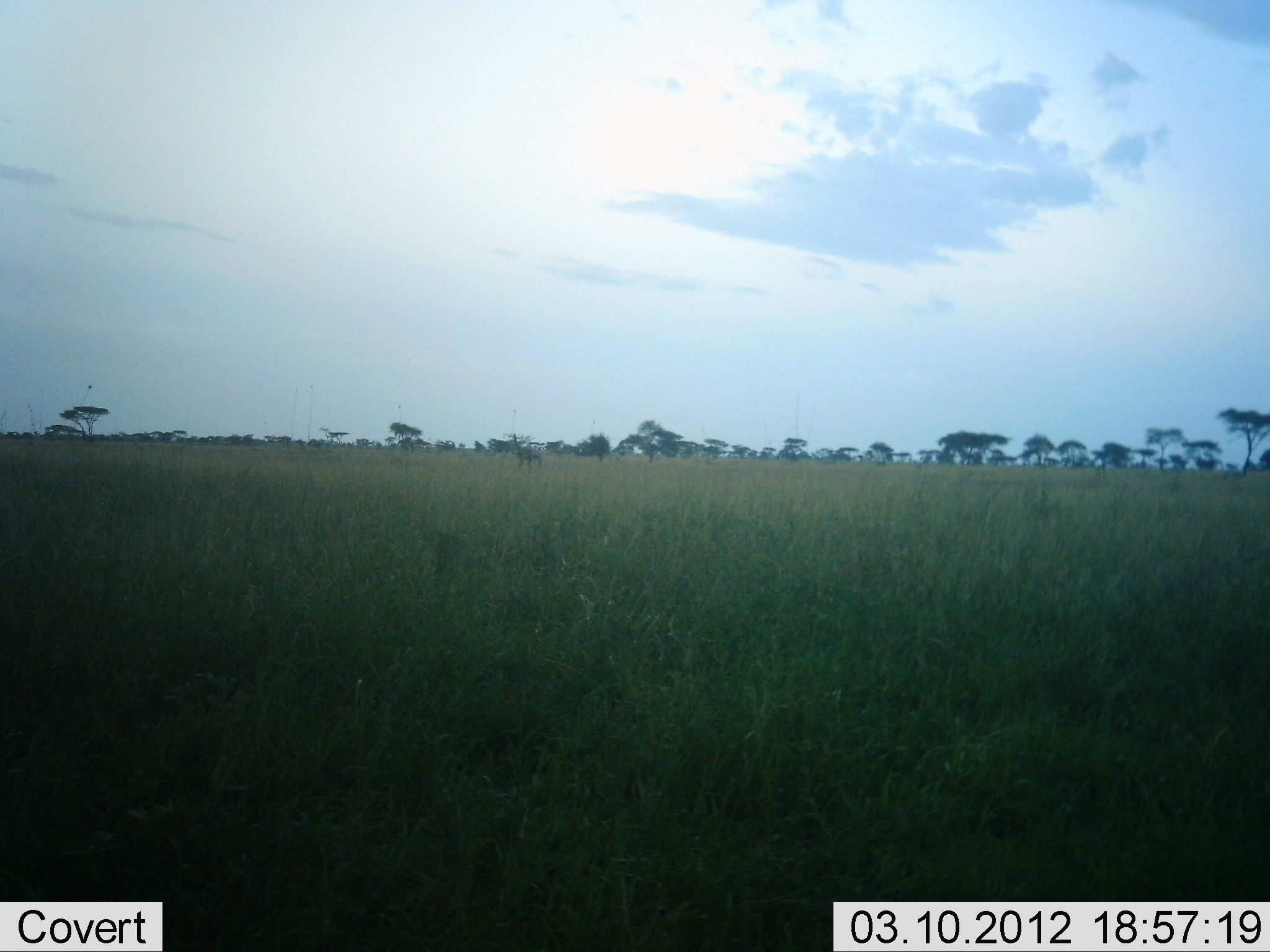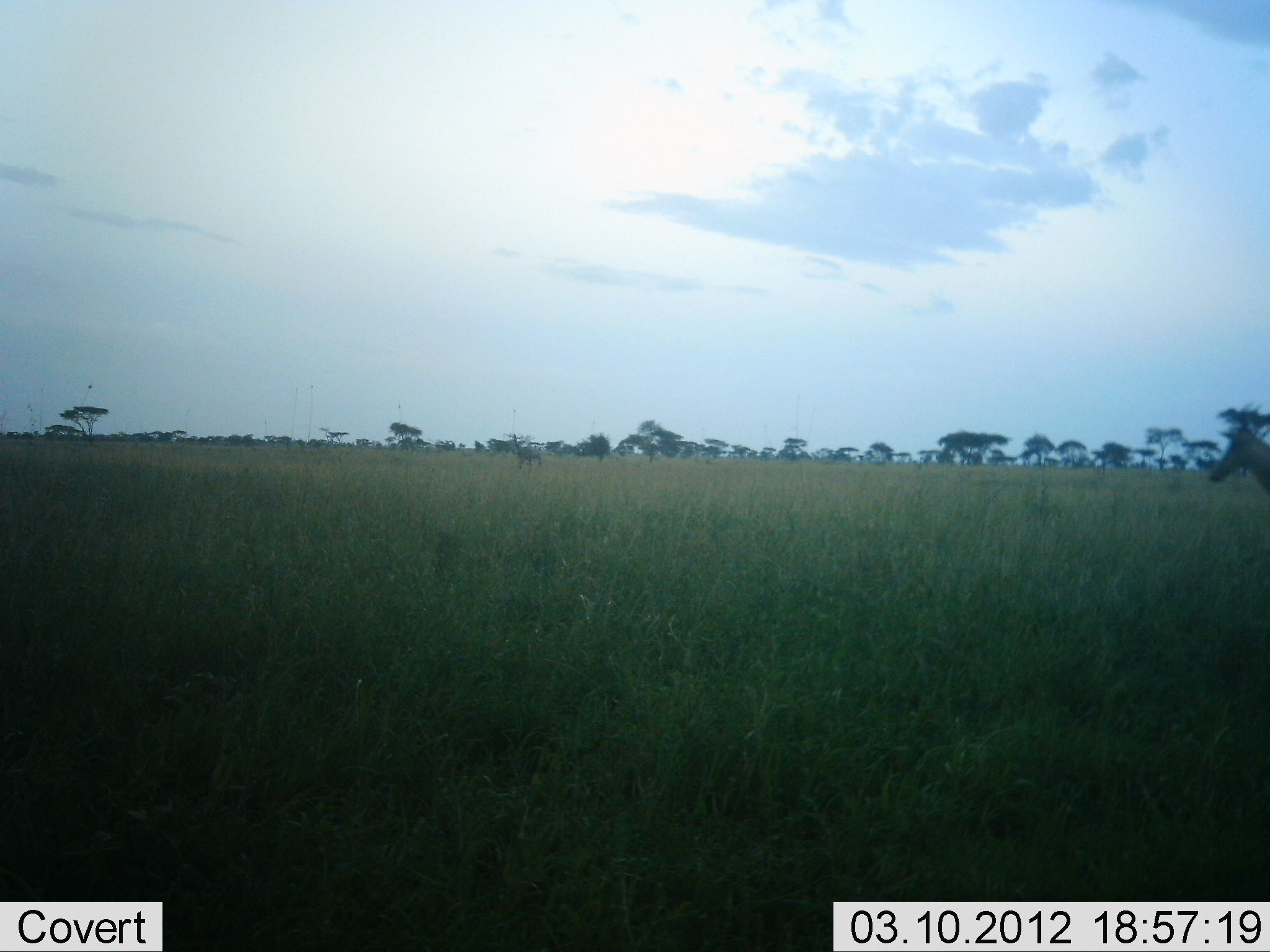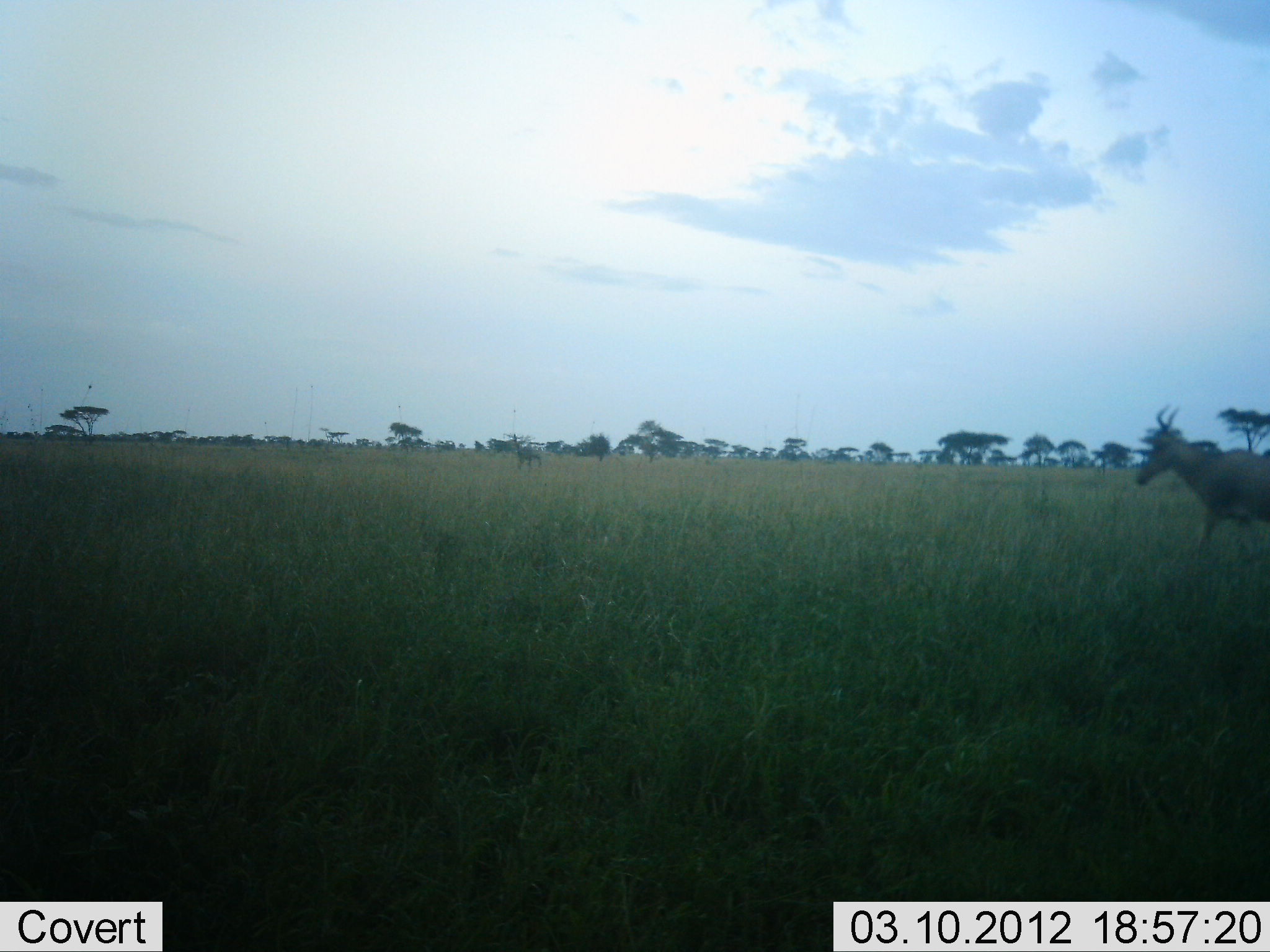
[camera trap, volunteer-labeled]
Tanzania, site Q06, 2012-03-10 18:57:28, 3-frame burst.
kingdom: Animalia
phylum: Chordata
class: Mammalia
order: Artiodactyla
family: Bovidae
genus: Alcelaphus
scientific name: Alcelaphus buselaphus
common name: hartebeest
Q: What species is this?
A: Hartebeest (Alcelaphus buselaphus).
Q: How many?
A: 1.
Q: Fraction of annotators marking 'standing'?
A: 0%.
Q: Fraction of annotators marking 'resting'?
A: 0%.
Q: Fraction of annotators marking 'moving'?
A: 100%.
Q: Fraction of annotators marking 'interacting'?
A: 0%.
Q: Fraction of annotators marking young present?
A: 0%.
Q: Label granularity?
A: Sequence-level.